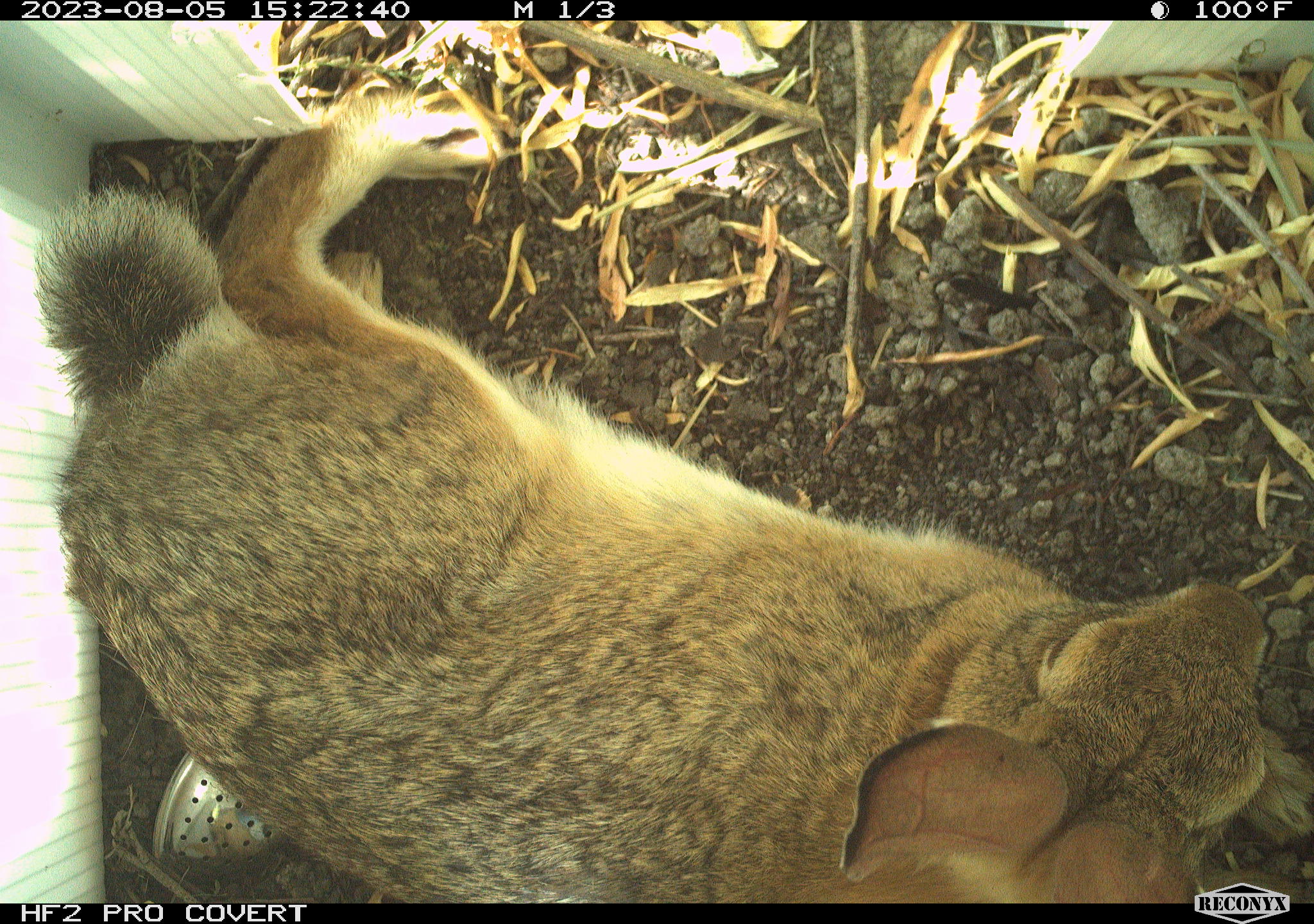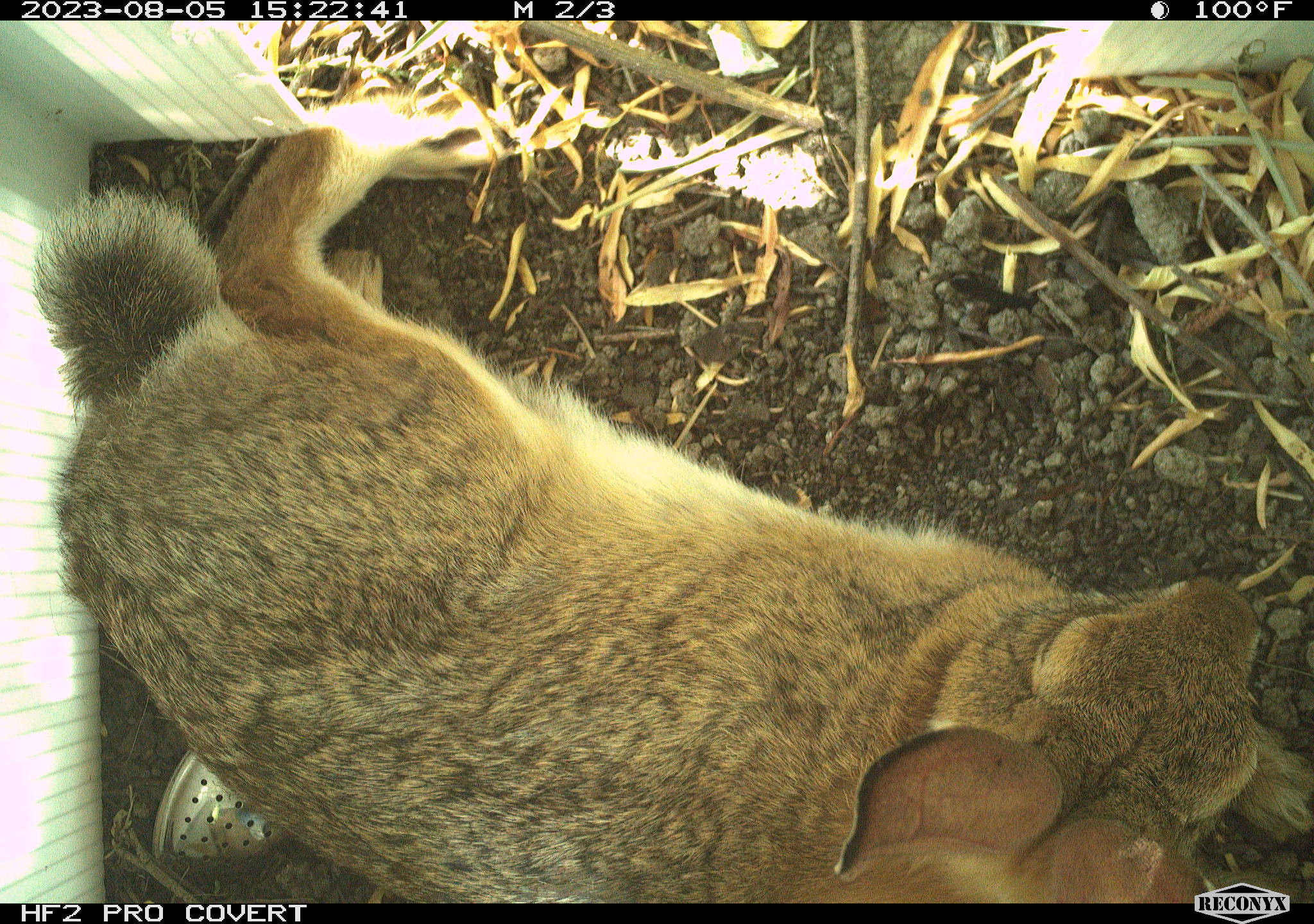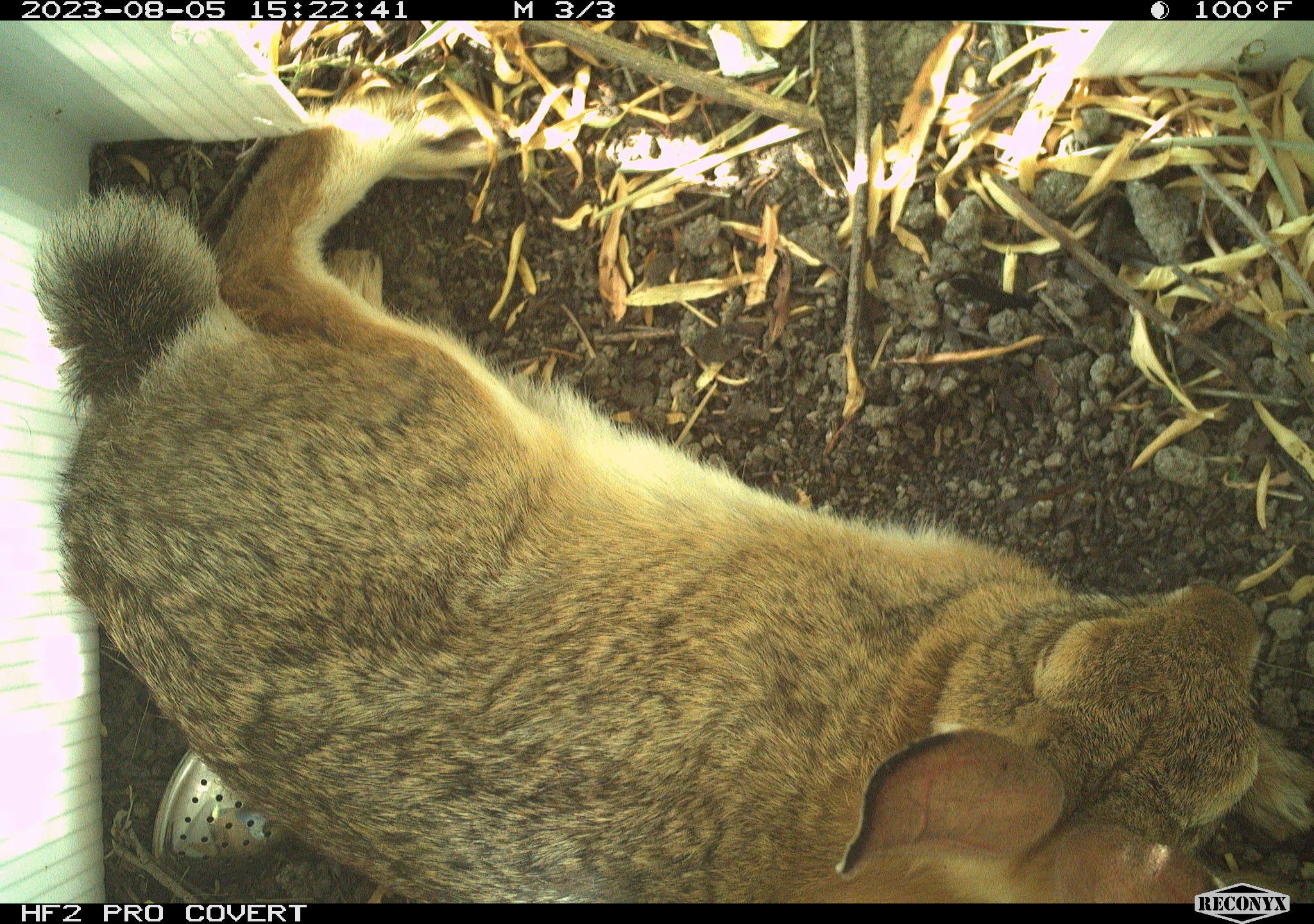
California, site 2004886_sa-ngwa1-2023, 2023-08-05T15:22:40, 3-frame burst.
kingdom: Animalia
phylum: Chordata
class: Mammalia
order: Lagomorpha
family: Leporidae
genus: Sylvilagus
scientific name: Sylvilagus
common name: cottontail rabbits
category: sylvilagus species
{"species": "sylvilagus species (cottontail rabbits) (Sylvilagus)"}